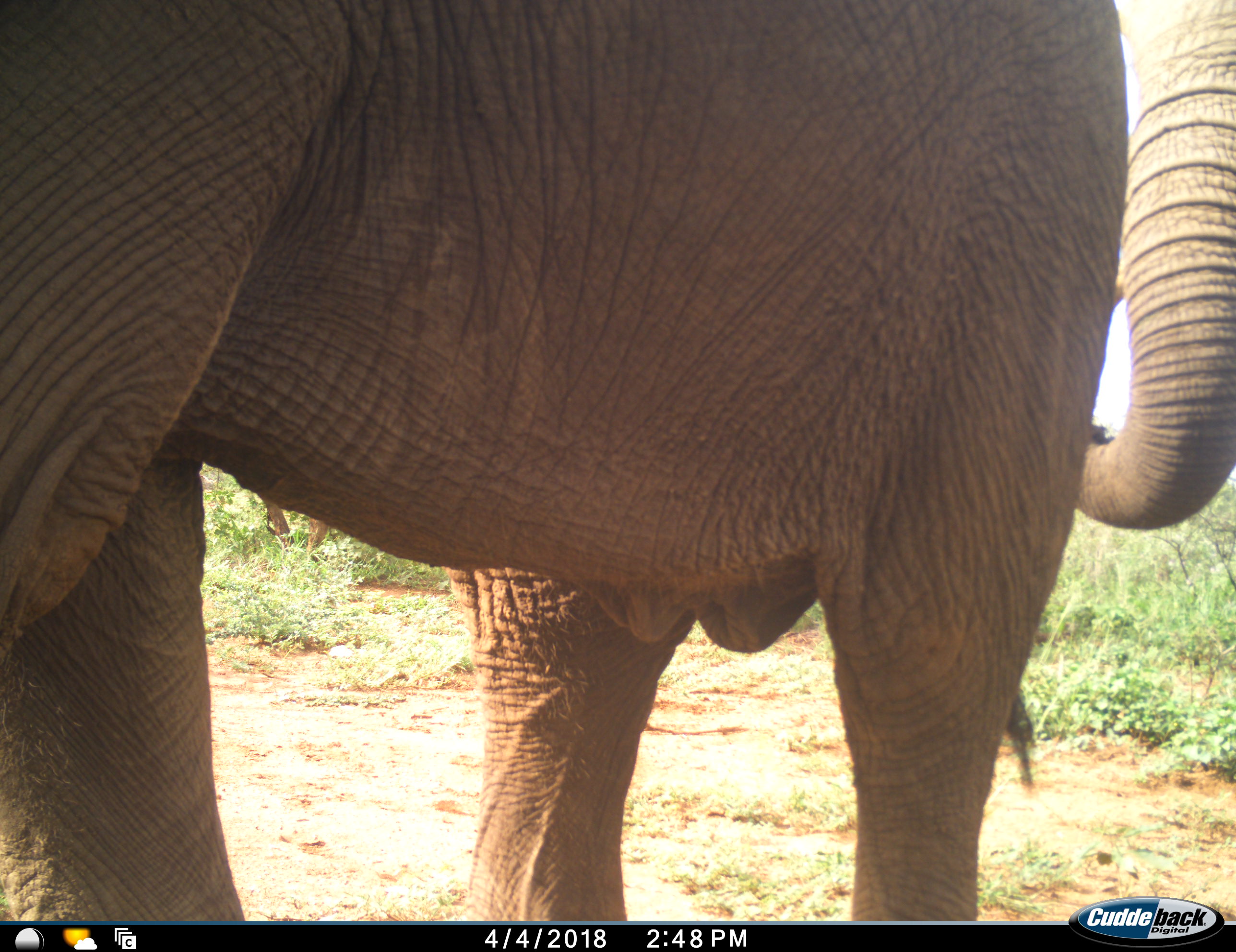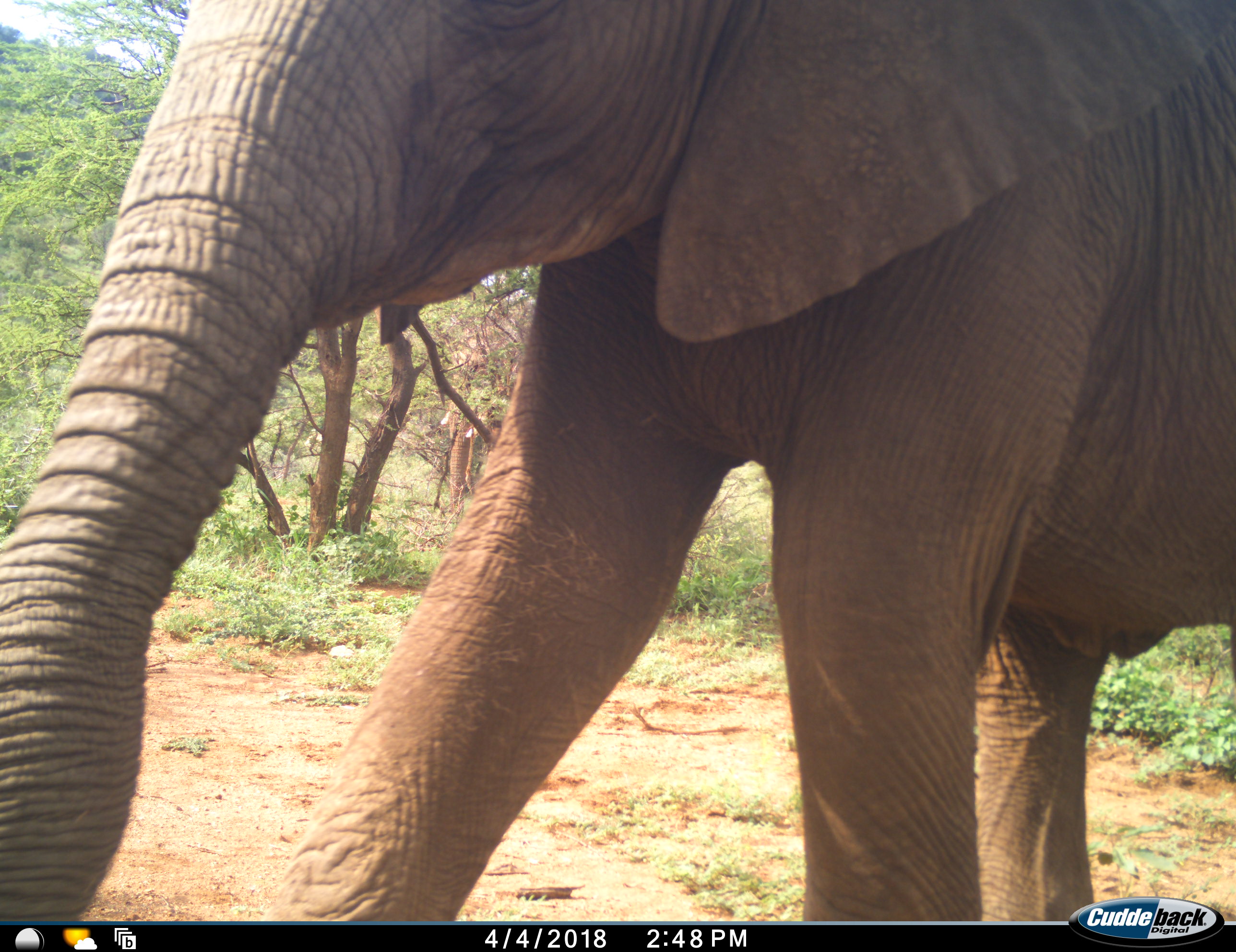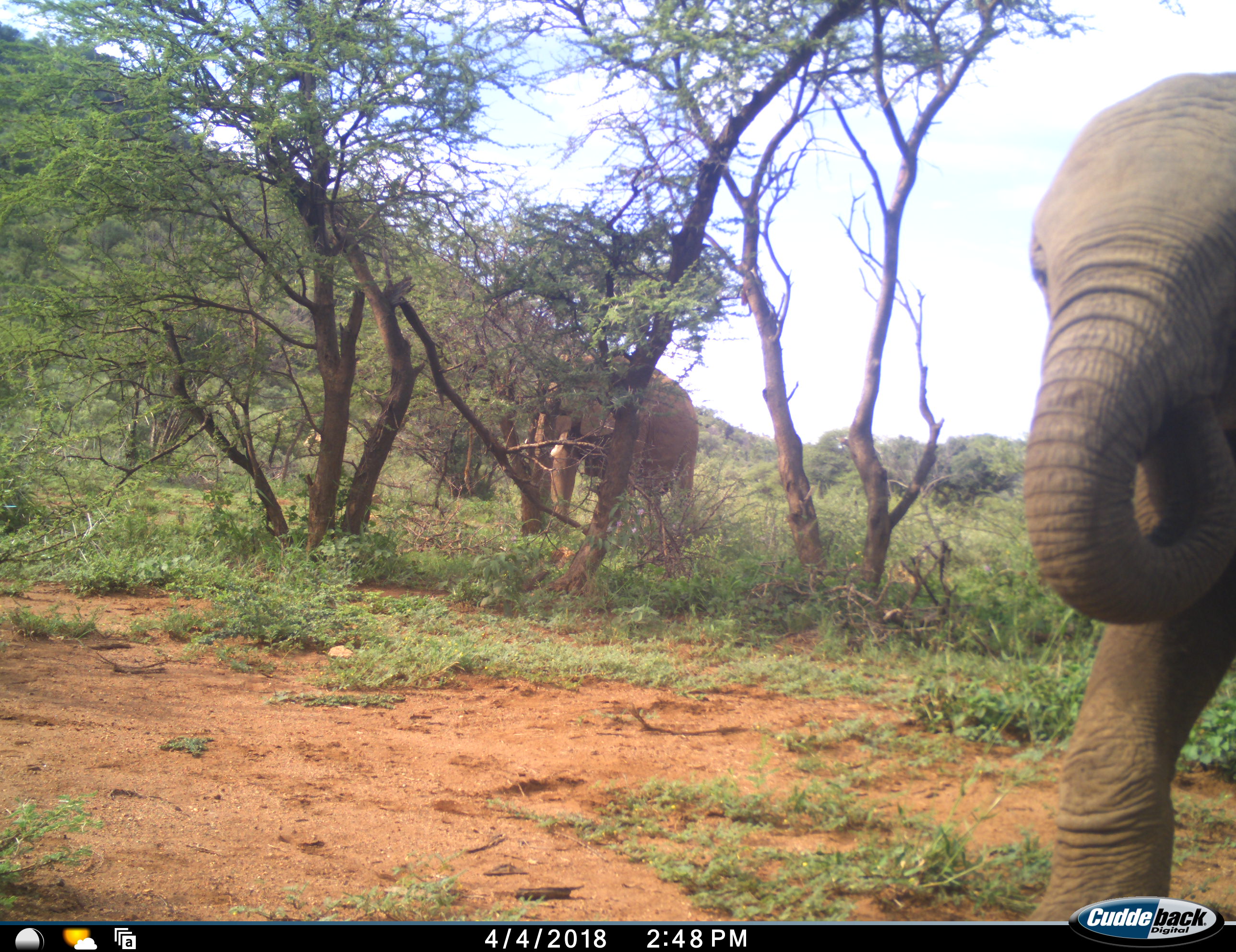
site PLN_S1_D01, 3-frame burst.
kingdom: Animalia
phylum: Chordata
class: Mammalia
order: Proboscidea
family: Elephantidae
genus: Loxodonta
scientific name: Loxodonta africana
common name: african bush elephant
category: elephant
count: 3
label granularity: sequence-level